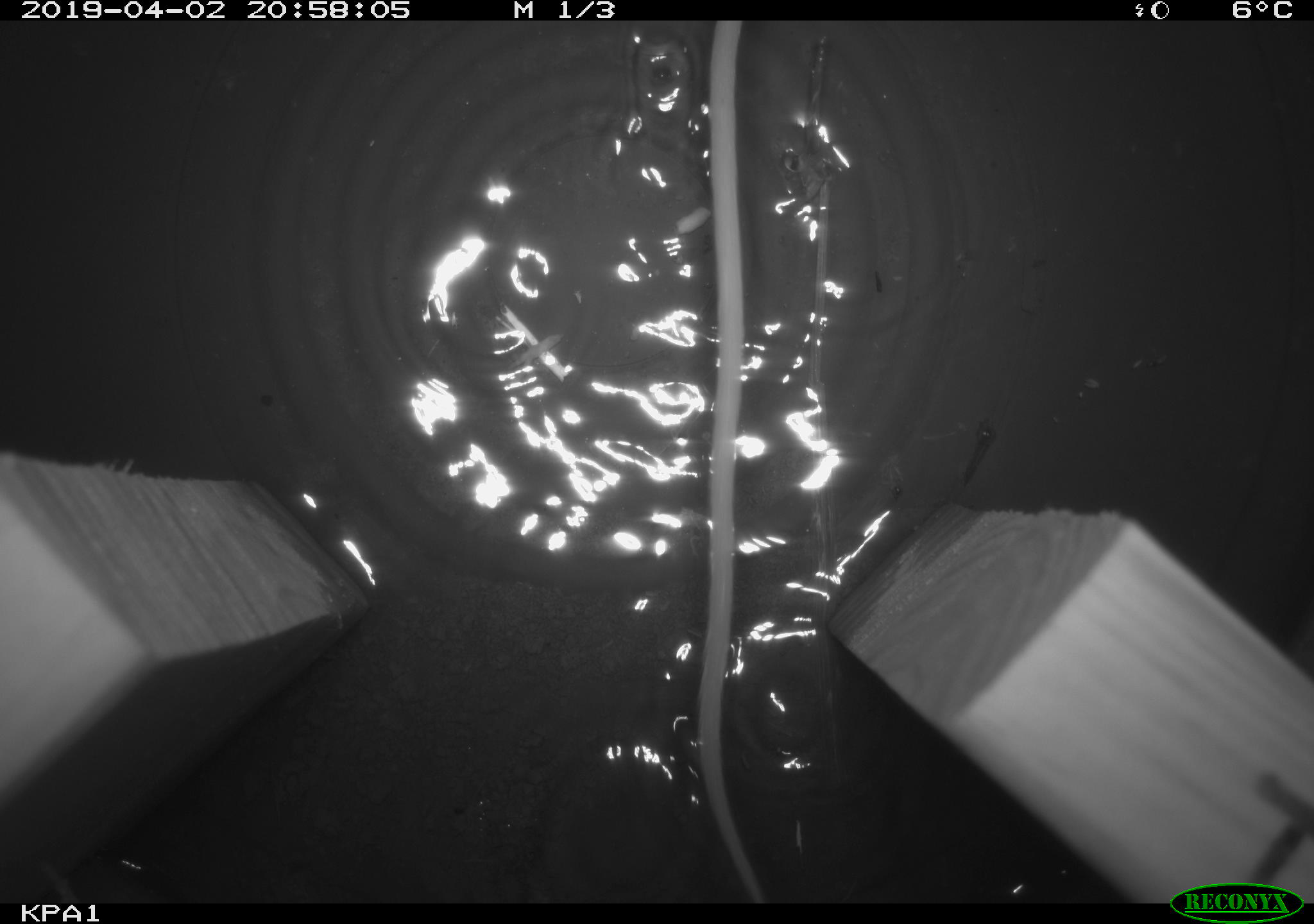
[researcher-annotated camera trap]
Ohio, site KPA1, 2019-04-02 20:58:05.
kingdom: Animalia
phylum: Chordata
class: Mammalia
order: Rodentia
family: Zapodidae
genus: Zapus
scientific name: Zapus hudsonius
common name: meadow jumping mouse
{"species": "meadow jumping mouse (Zapus hudsonius)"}